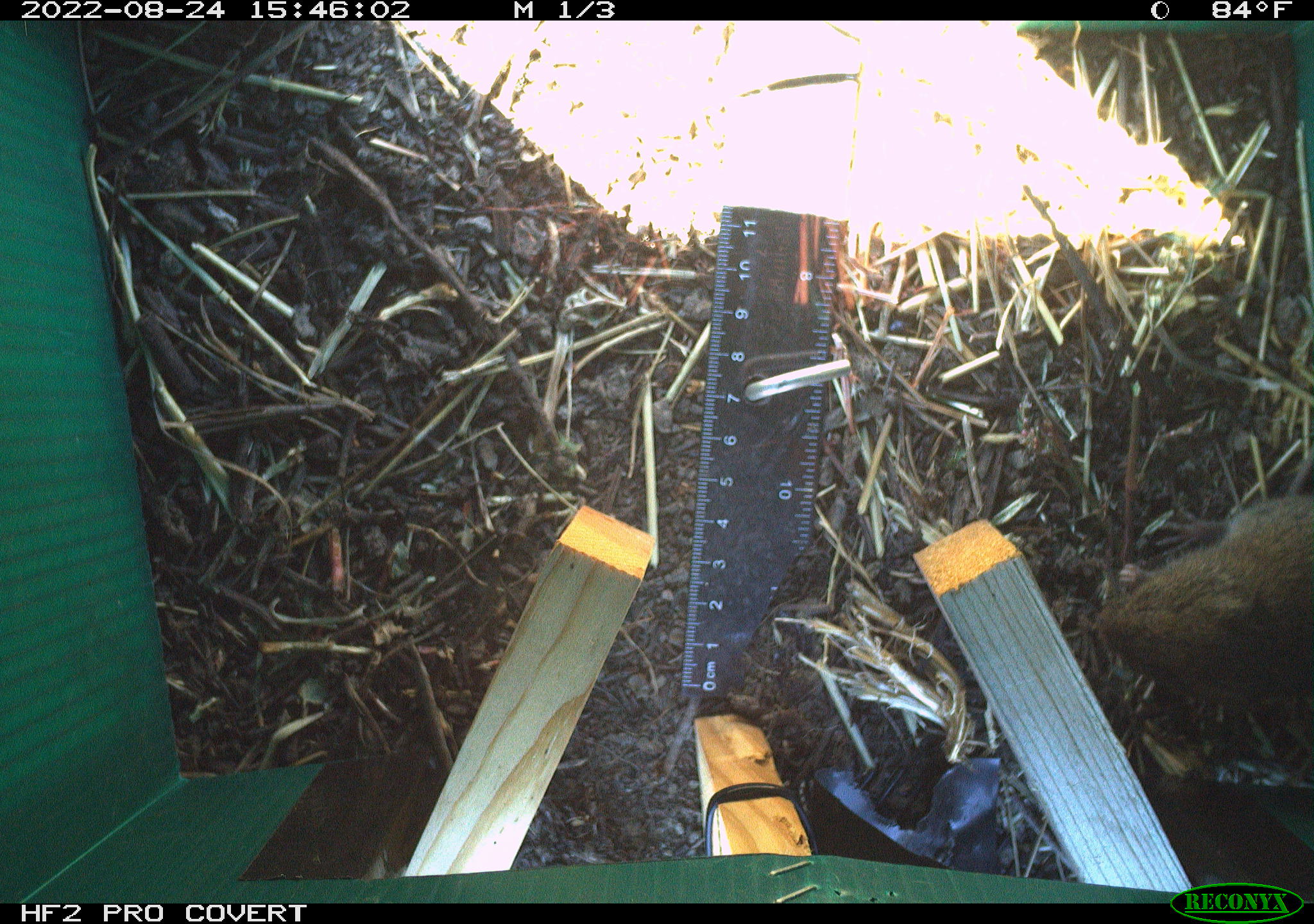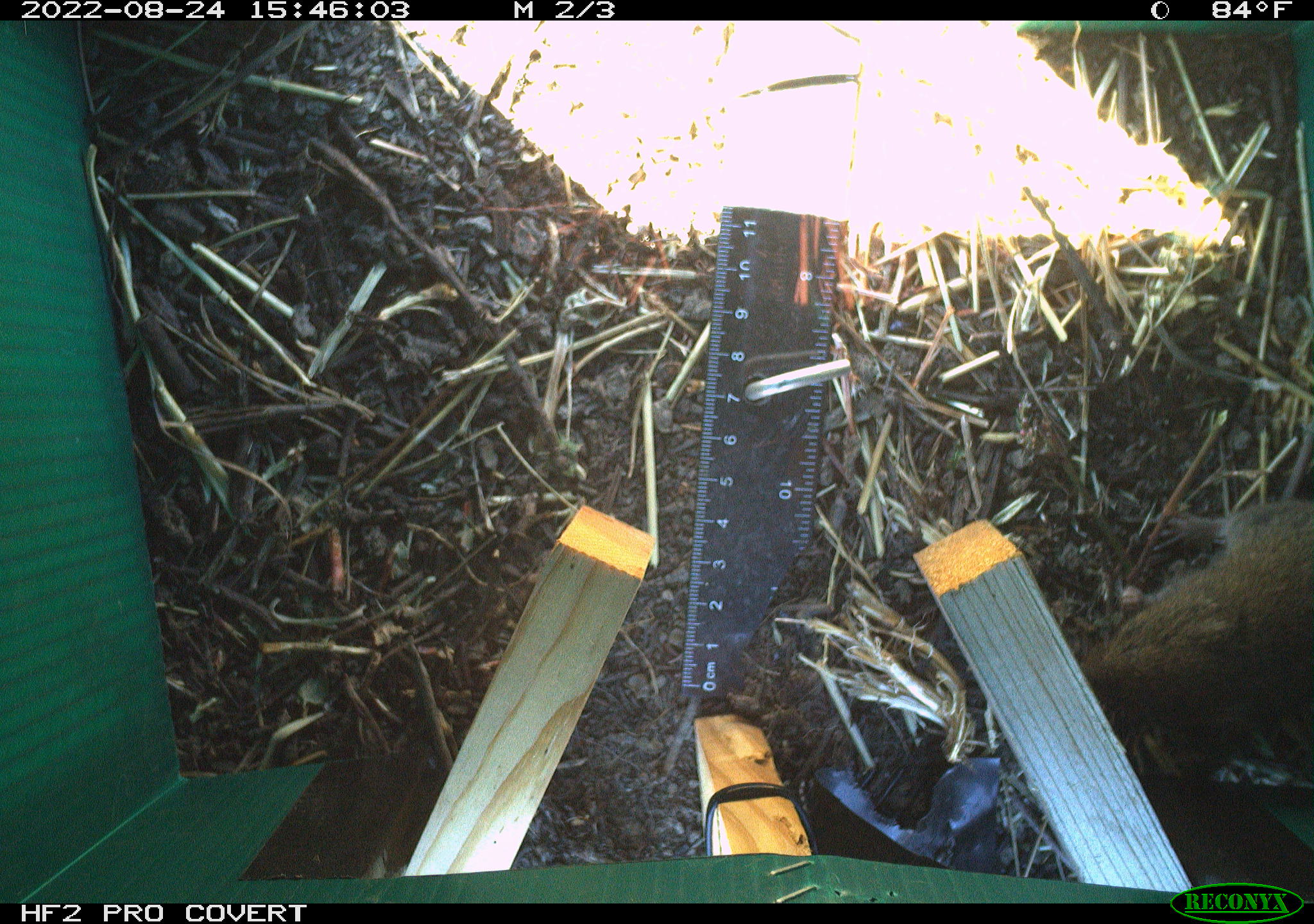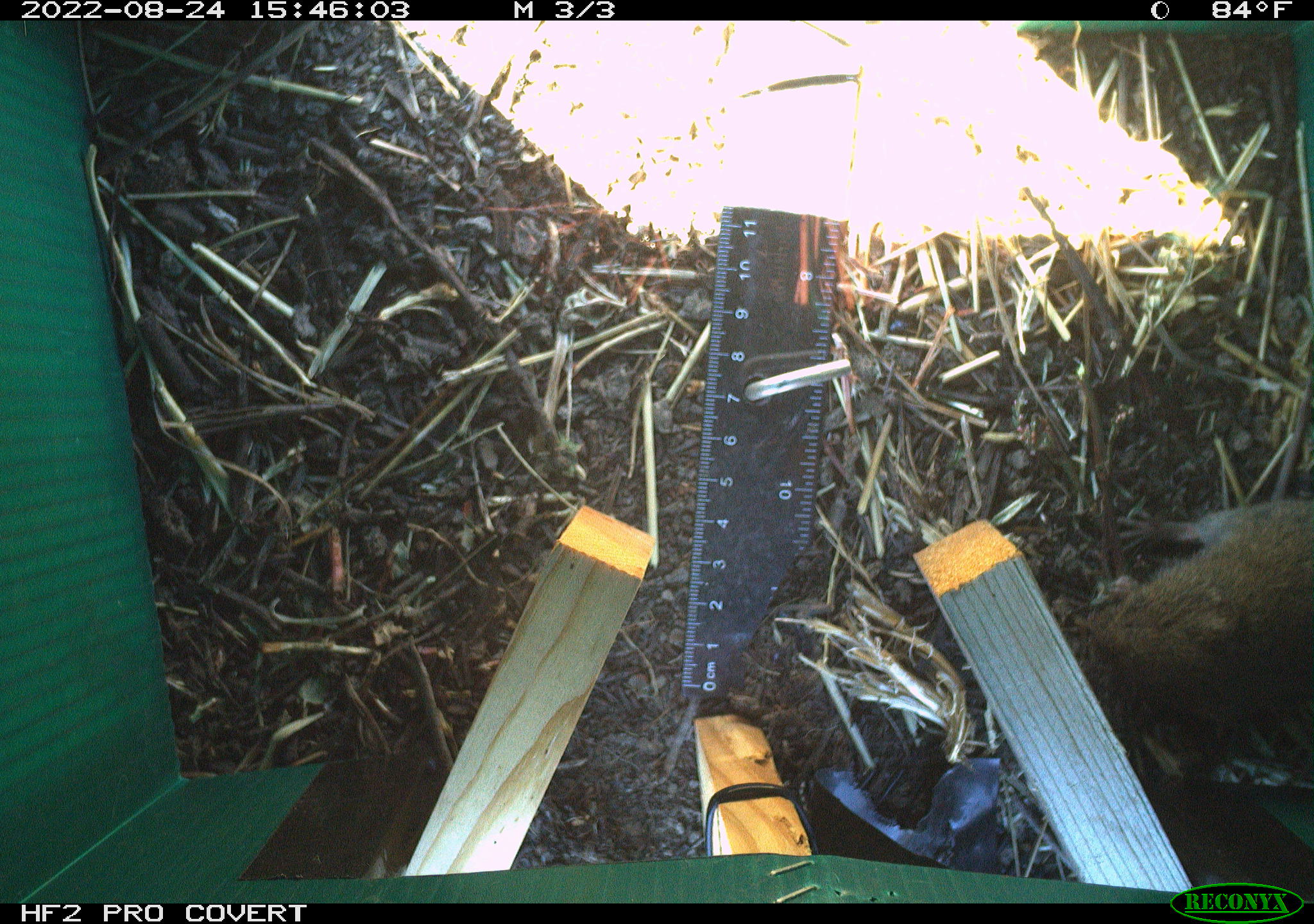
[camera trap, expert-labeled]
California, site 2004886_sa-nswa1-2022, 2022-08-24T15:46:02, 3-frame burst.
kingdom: Animalia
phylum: Chordata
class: Mammalia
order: Rodentia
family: Cricetidae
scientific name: Cricetidae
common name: hamsters, voles, lemmings, and allies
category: cricetidae family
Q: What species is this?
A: Cricetidae family (hamsters, voles, lemmings, and allies) (Cricetidae).